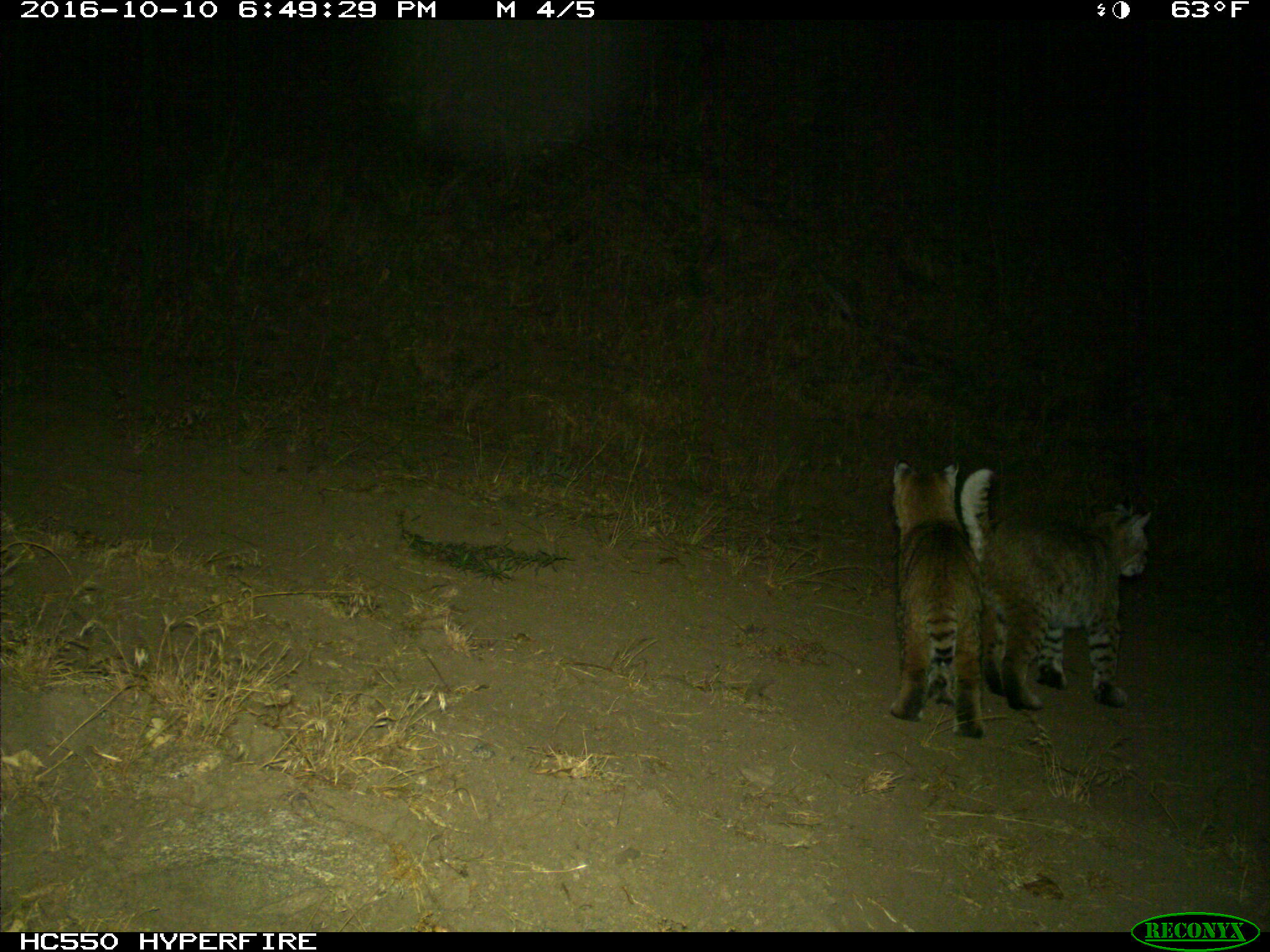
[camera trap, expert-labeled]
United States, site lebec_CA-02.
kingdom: Animalia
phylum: Chordata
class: Mammalia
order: Carnivora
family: Felidae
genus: Lynx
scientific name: Lynx rufus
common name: bobcat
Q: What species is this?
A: Lynx rufus (bobcat).